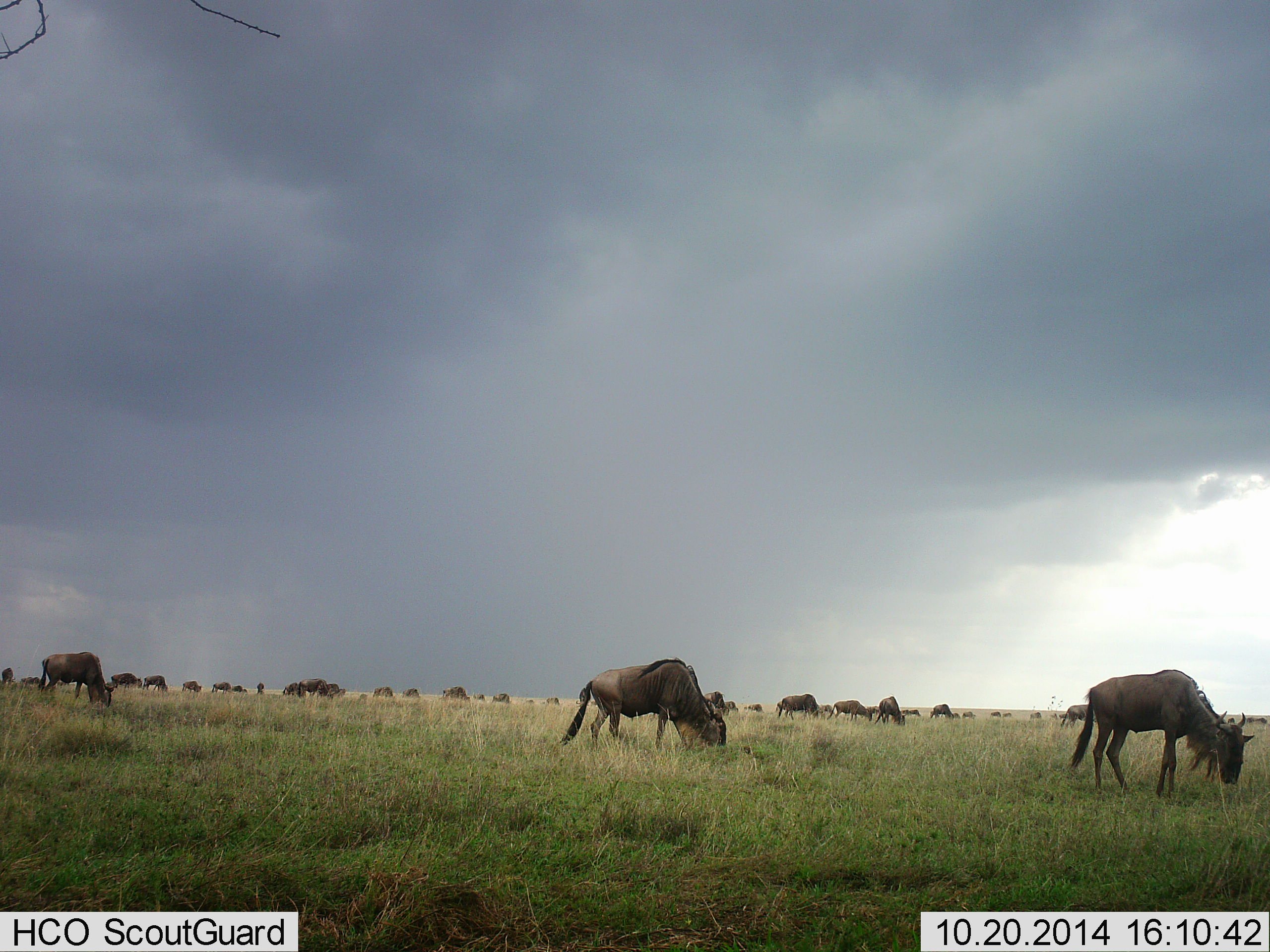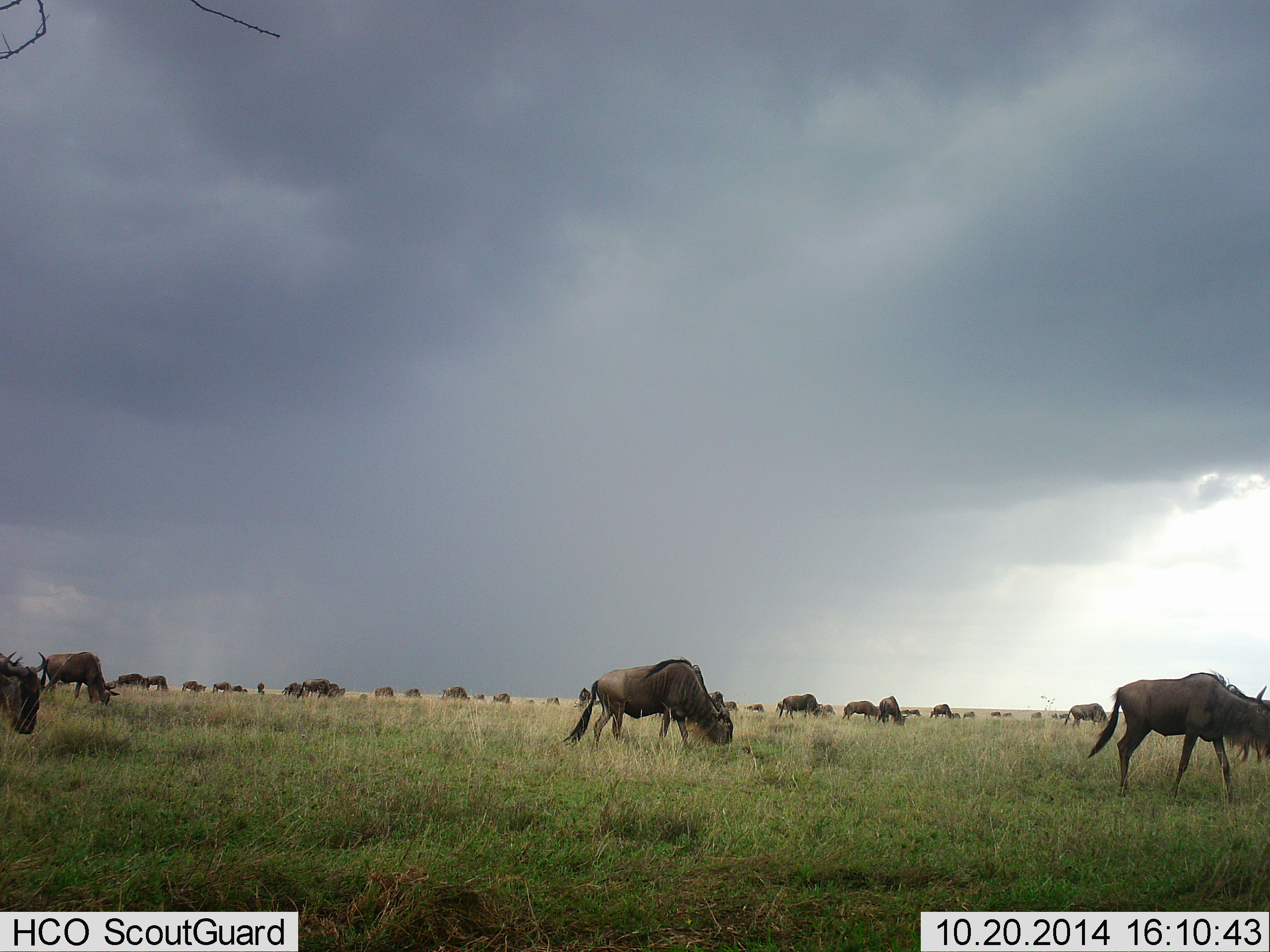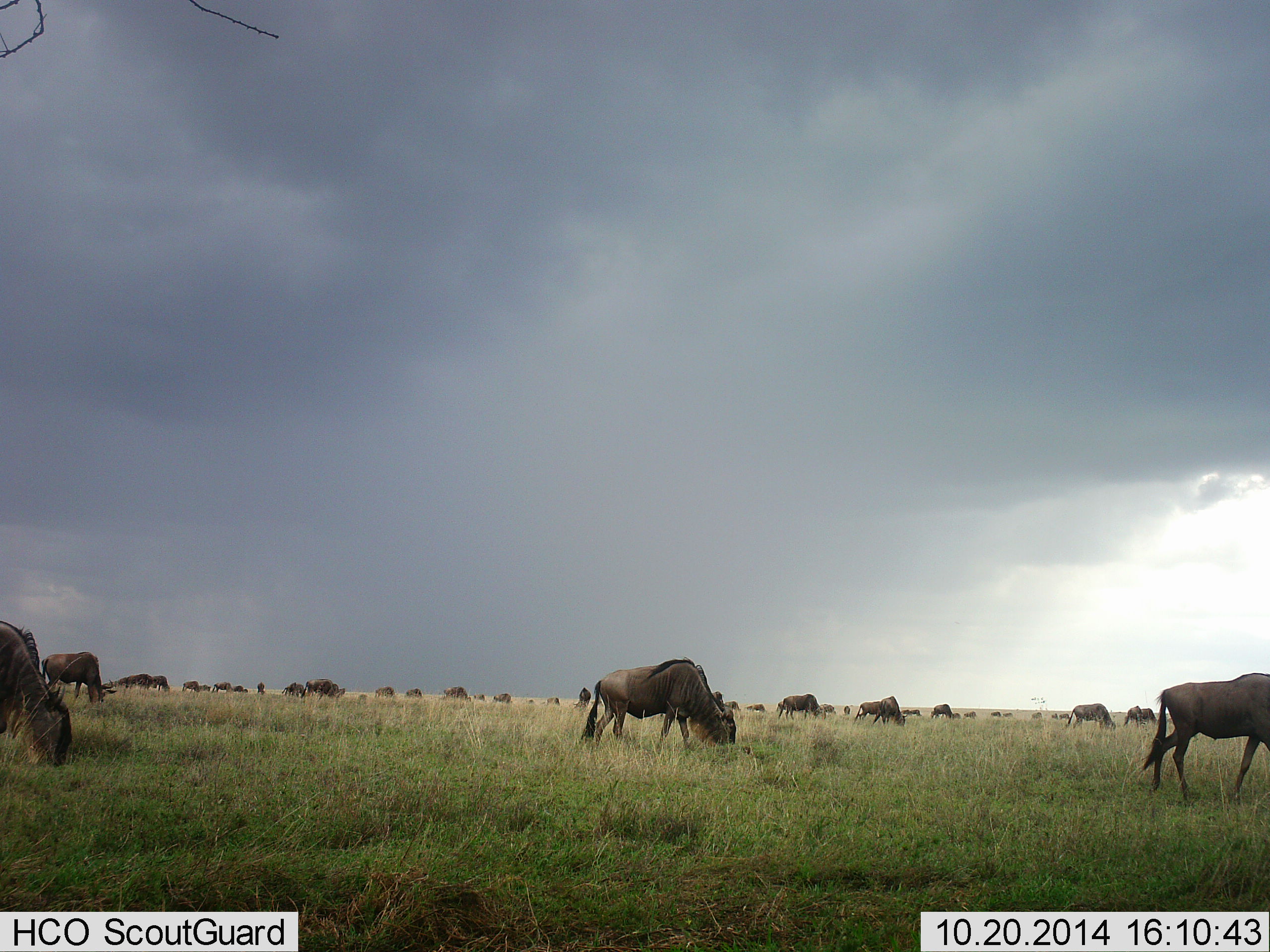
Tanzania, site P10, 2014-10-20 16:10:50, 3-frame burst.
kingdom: Animalia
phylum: Chordata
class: Mammalia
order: Artiodactyla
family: Bovidae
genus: Connochaetes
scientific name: Connochaetes taurinus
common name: blue wildebeest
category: wildebeest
Wildebeest (blue wildebeest) (Connochaetes taurinus), count 11-50. Behavior (volunteer vote fractions): standing 30%, resting 0%, moving 60%, interacting 0%. Young present (vote fraction): 0%. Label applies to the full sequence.